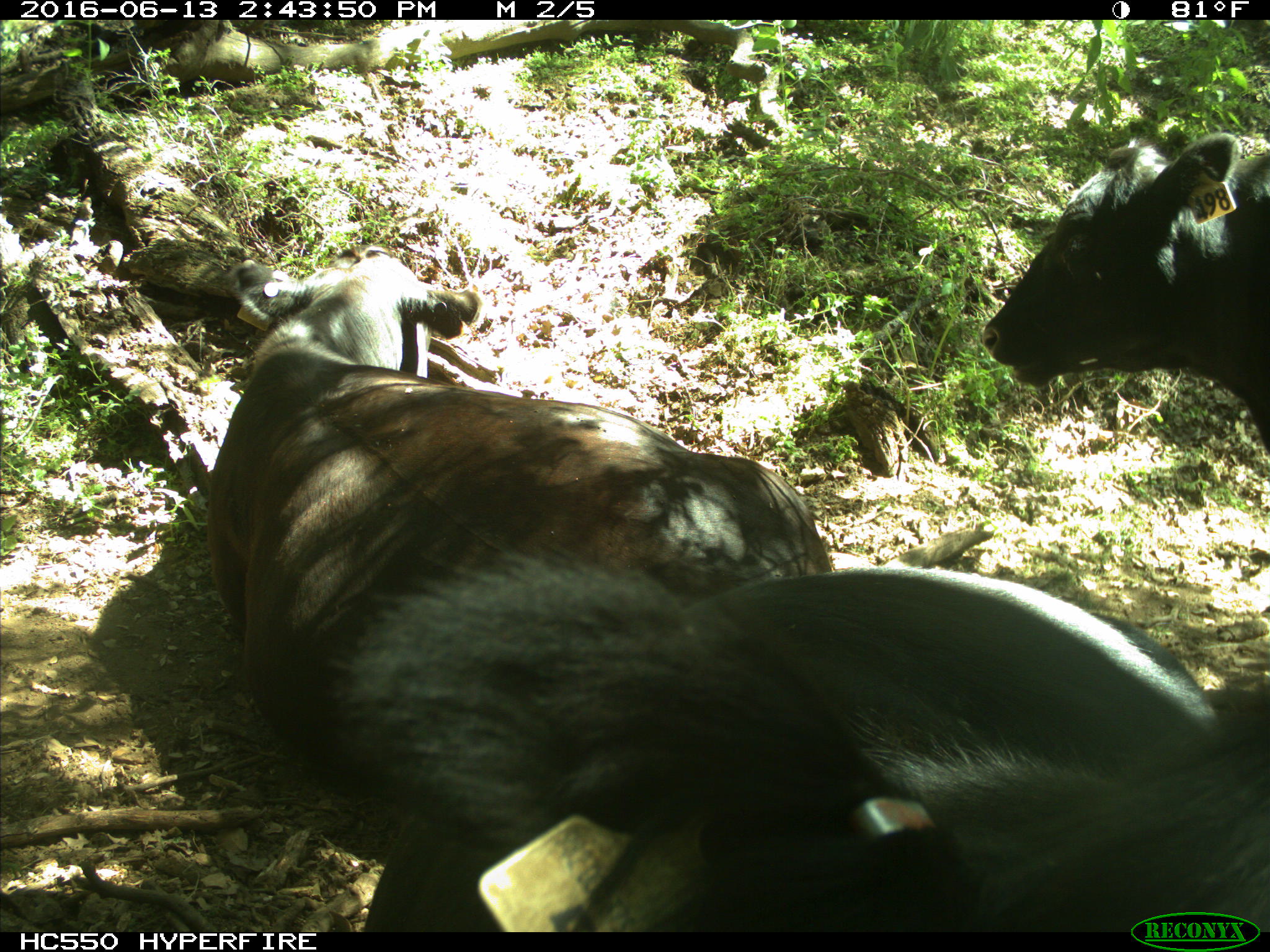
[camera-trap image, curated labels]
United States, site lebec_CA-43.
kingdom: Animalia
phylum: Chordata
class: Mammalia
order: Artiodactyla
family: Bovidae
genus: Bos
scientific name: Bos taurus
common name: domestic cow